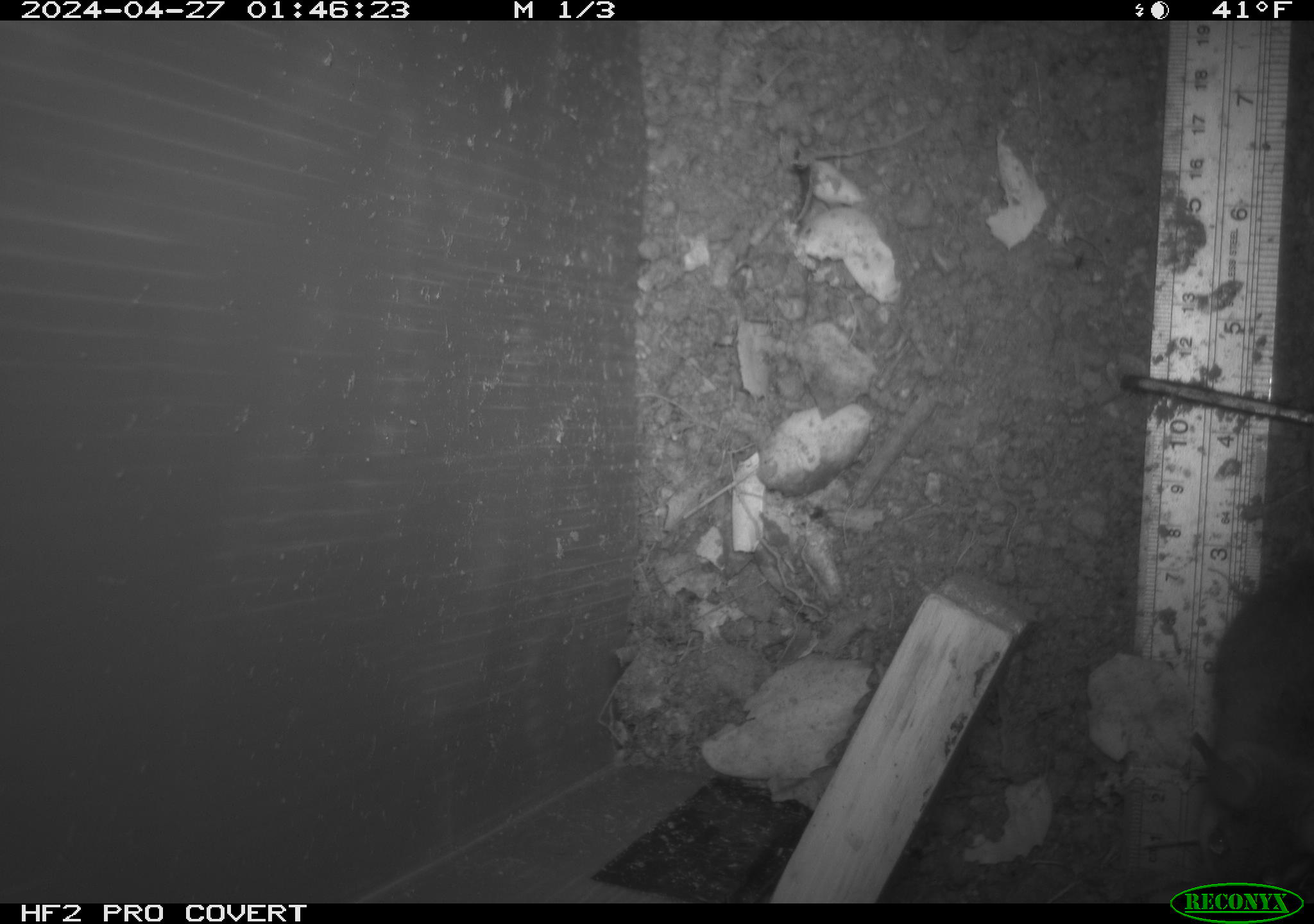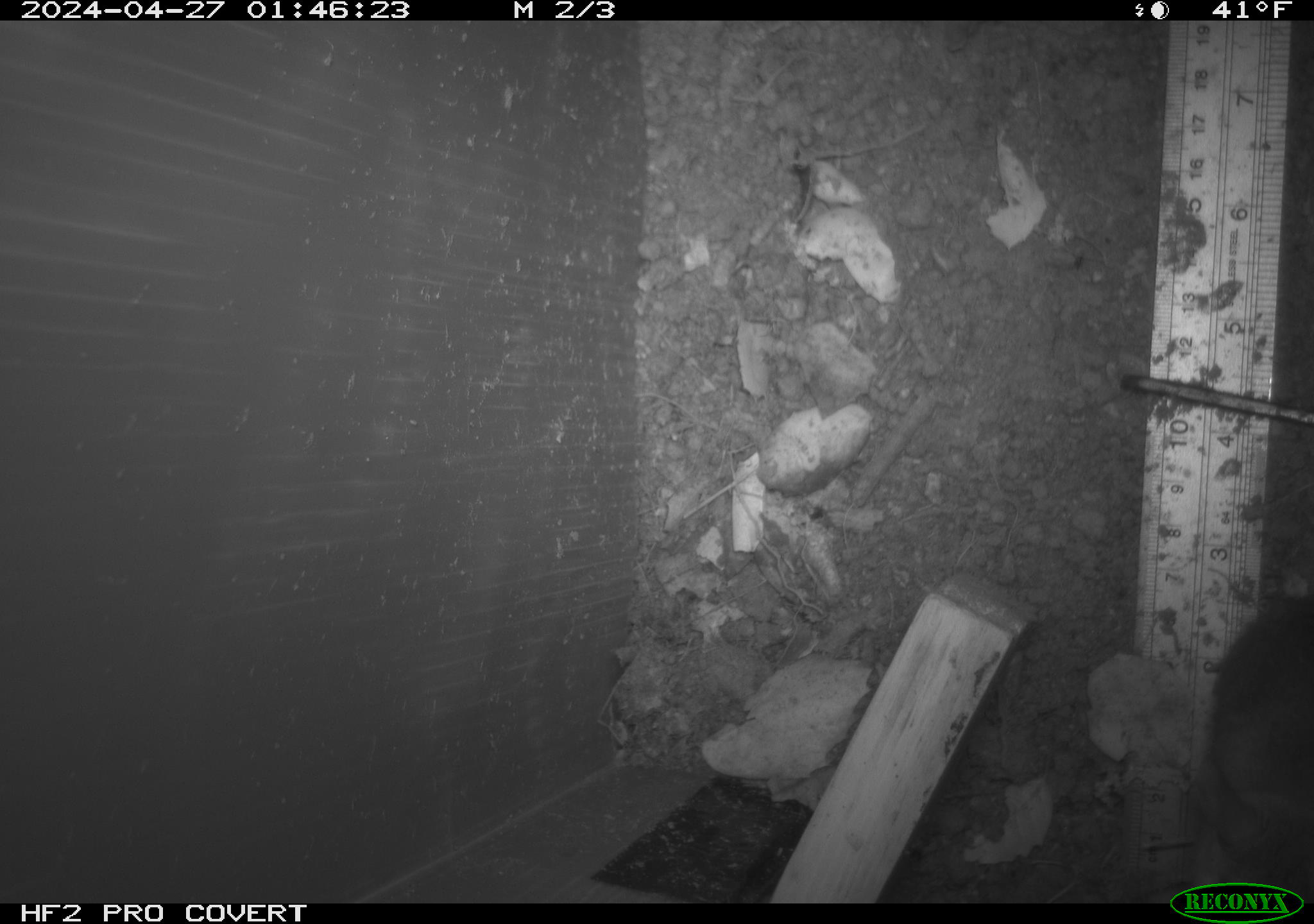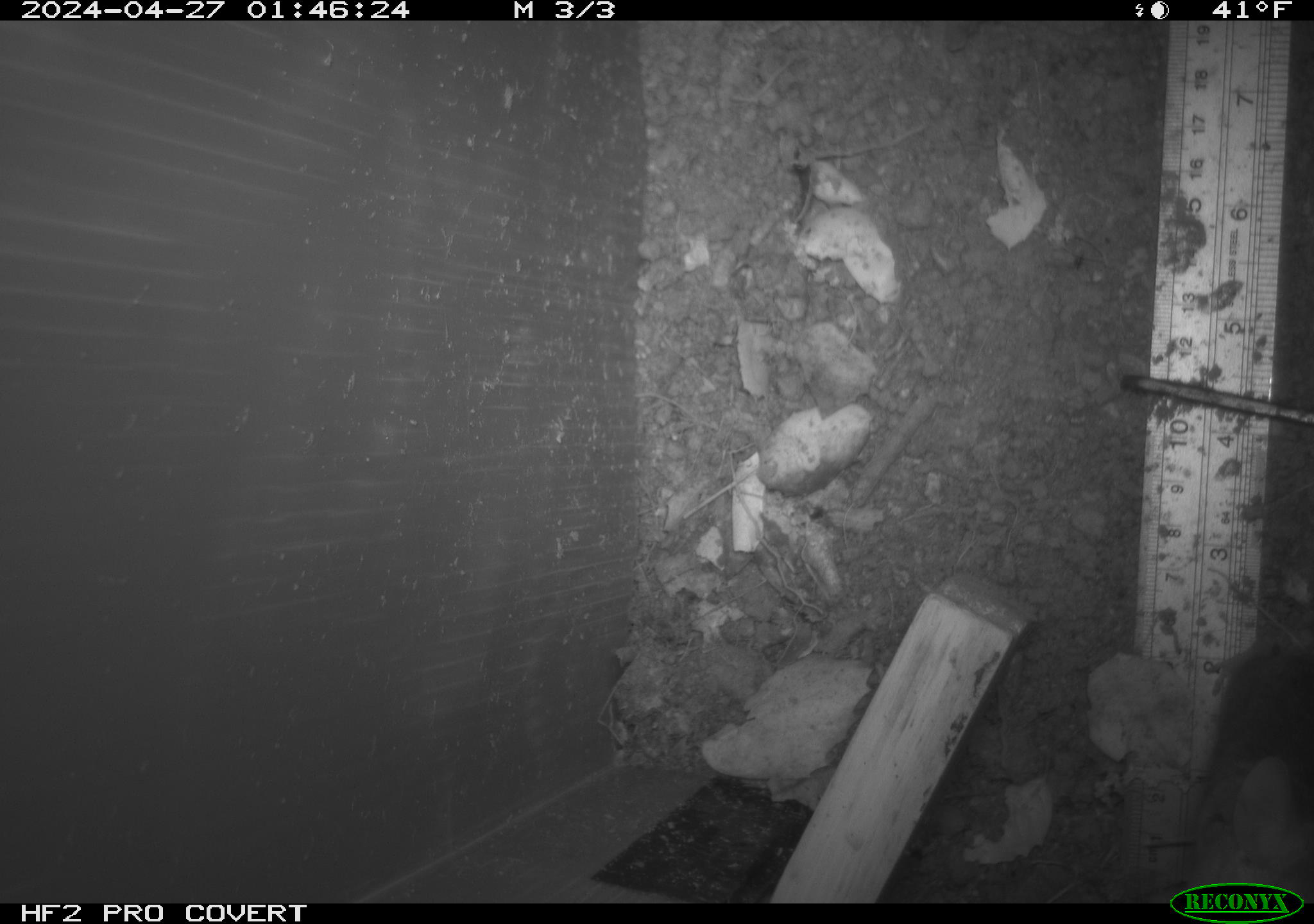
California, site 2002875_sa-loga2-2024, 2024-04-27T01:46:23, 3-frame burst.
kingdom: Animalia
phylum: Chordata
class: Mammalia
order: Rodentia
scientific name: Rodentia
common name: rodent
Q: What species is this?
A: Rodent (Rodentia).